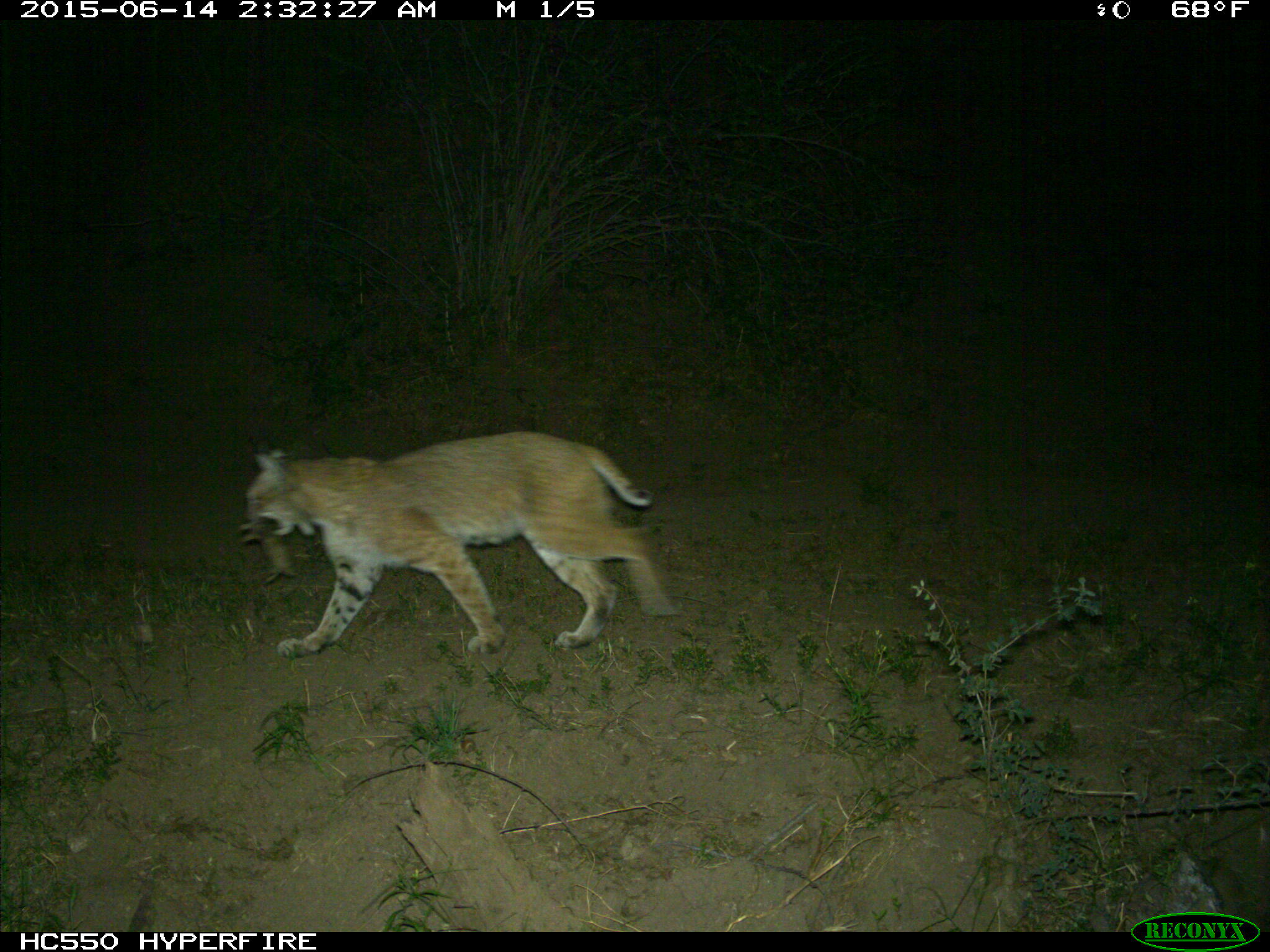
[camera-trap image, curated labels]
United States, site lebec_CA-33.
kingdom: Animalia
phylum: Chordata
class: Mammalia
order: Carnivora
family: Felidae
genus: Lynx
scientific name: Lynx rufus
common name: bobcat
Lynx rufus (bobcat).